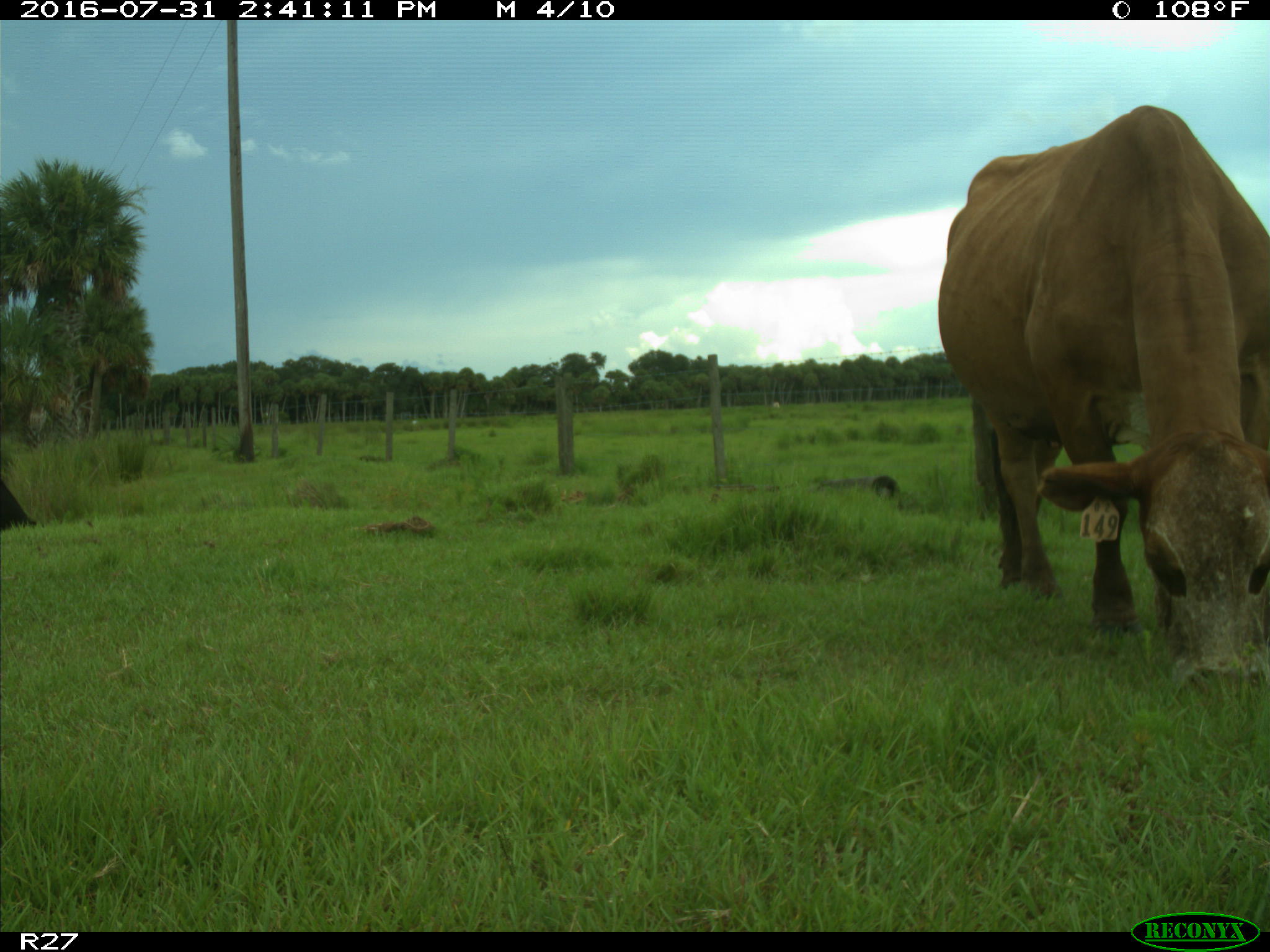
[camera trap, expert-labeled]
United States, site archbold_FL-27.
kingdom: Animalia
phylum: Chordata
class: Mammalia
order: Artiodactyla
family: Bovidae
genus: Bos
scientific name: Bos taurus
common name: domestic cow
Bos taurus (domestic cow).